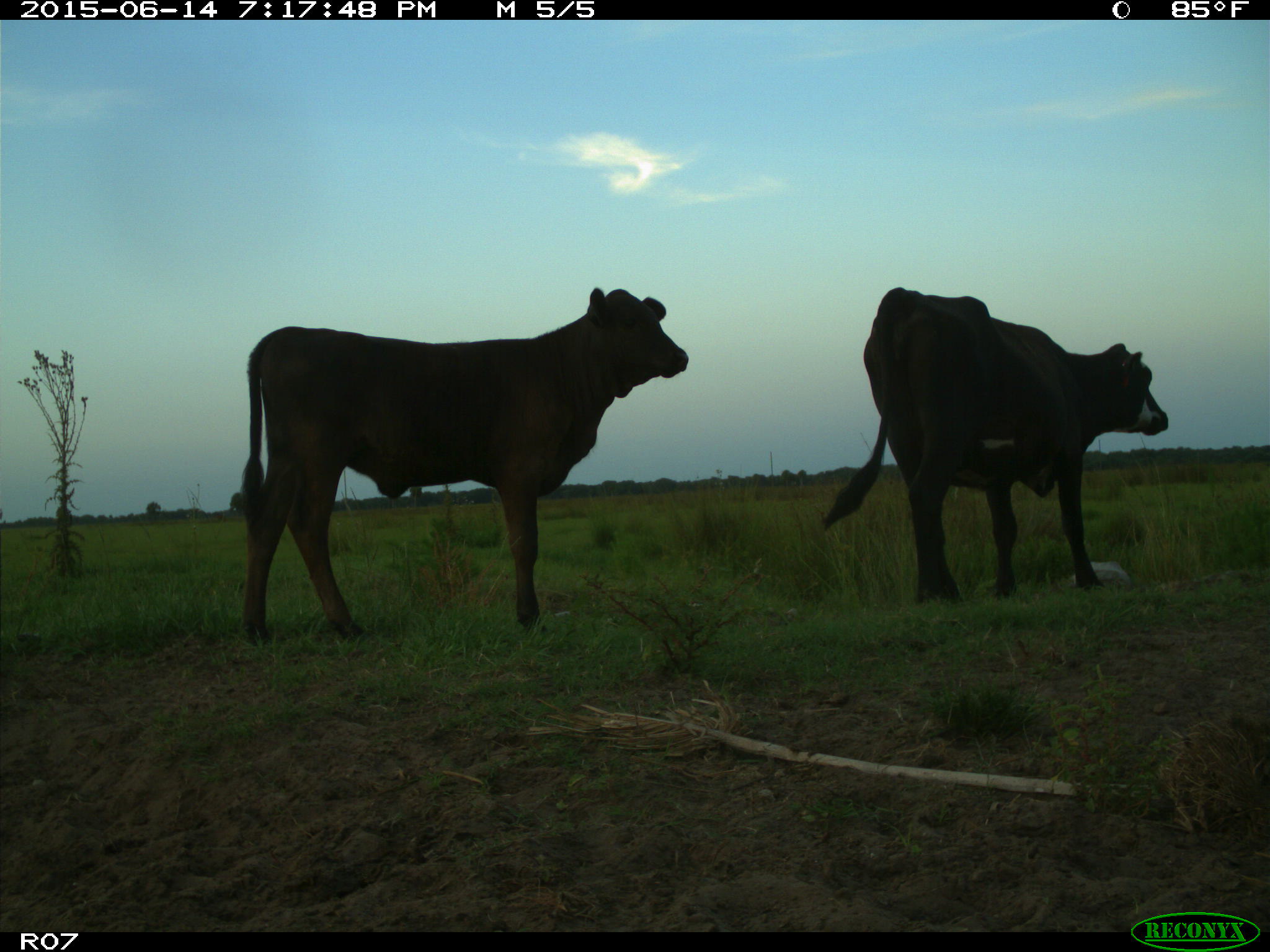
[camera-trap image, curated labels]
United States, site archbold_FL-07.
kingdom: Animalia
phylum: Chordata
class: Mammalia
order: Artiodactyla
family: Bovidae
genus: Bos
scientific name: Bos taurus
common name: domestic cow